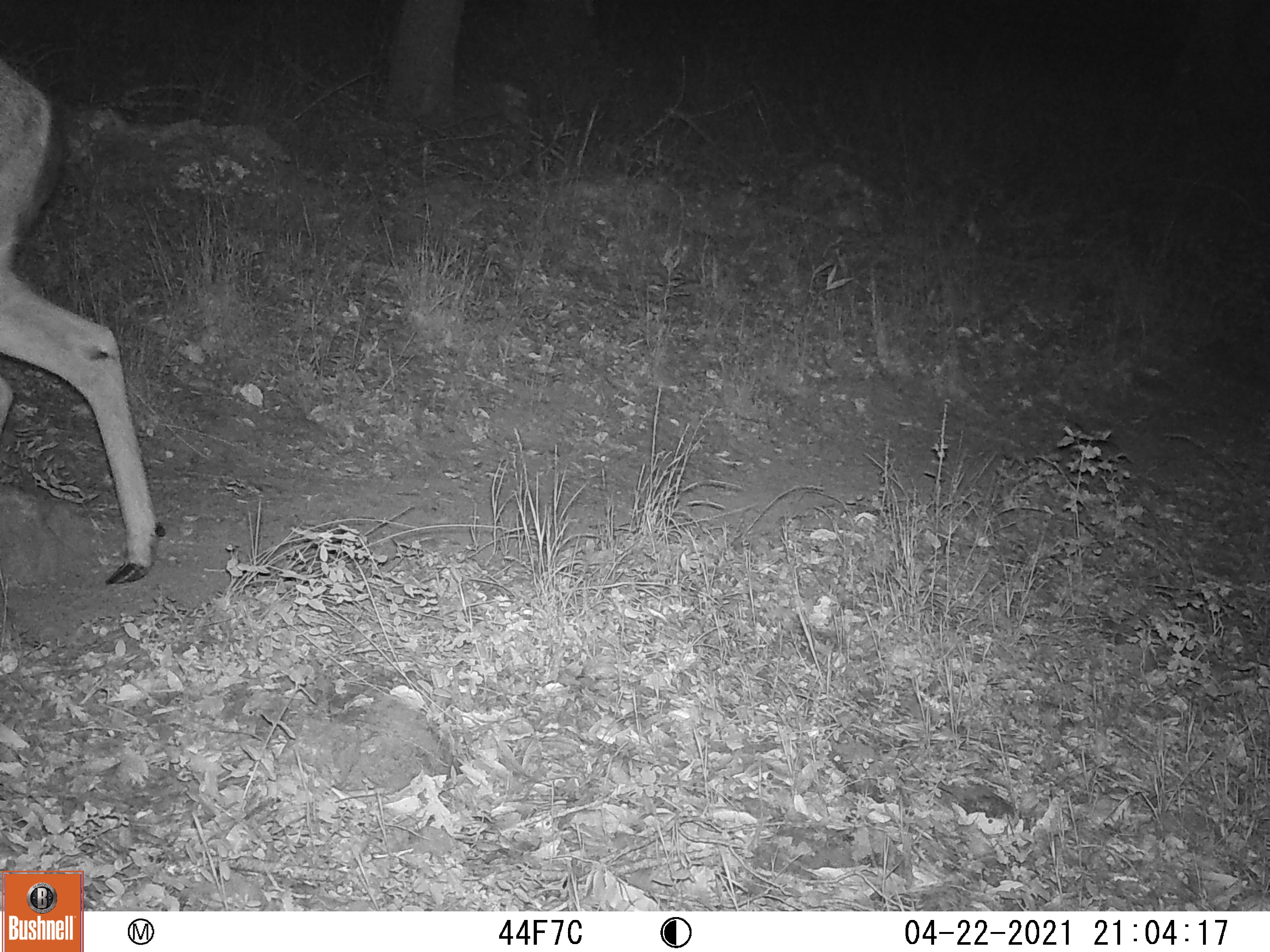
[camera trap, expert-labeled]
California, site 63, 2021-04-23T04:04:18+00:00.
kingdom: Animalia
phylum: Chordata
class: Mammalia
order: Artiodactyla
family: Cervidae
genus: Odocoileus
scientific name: Odocoileus hemionus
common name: mule deer